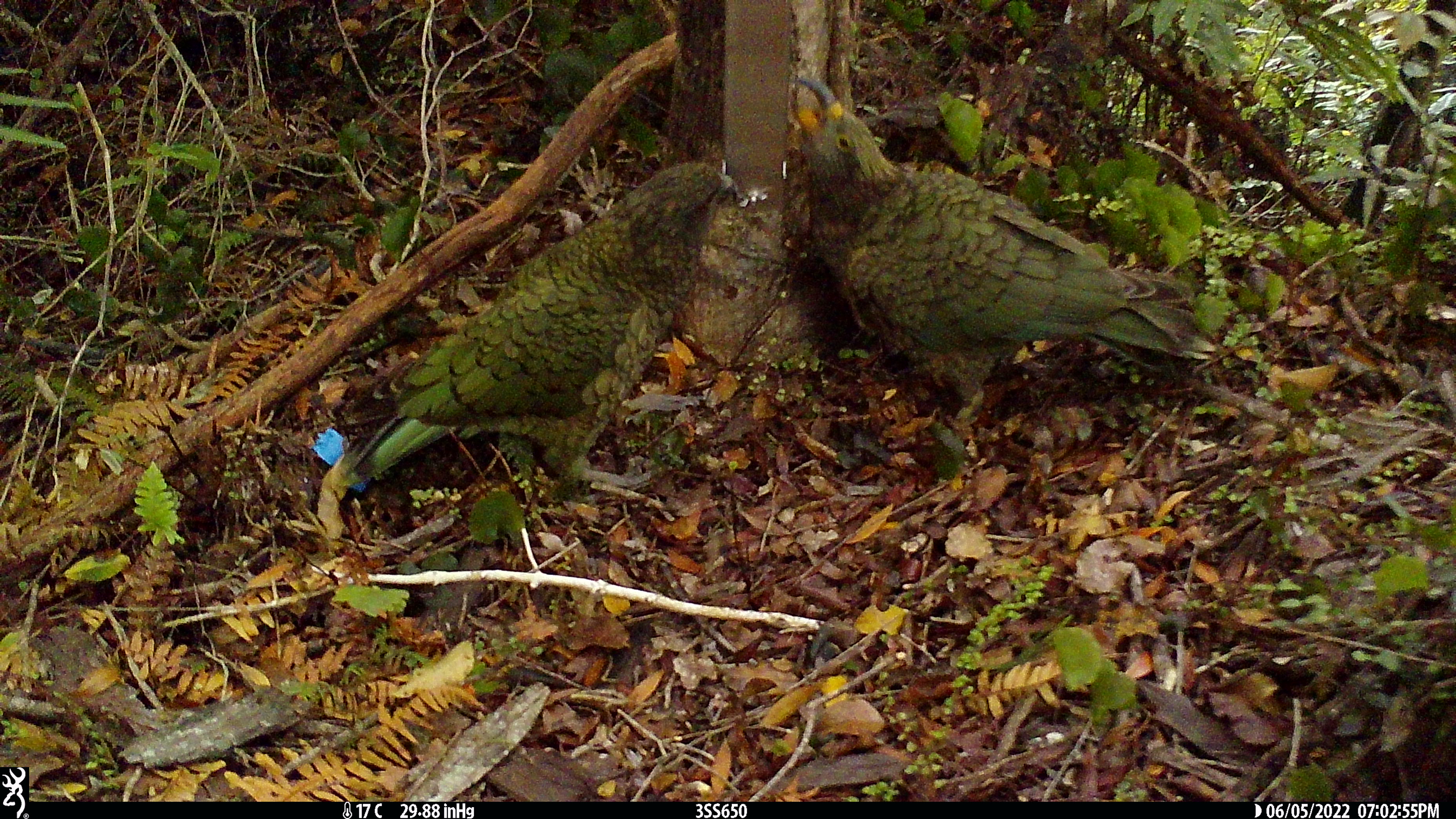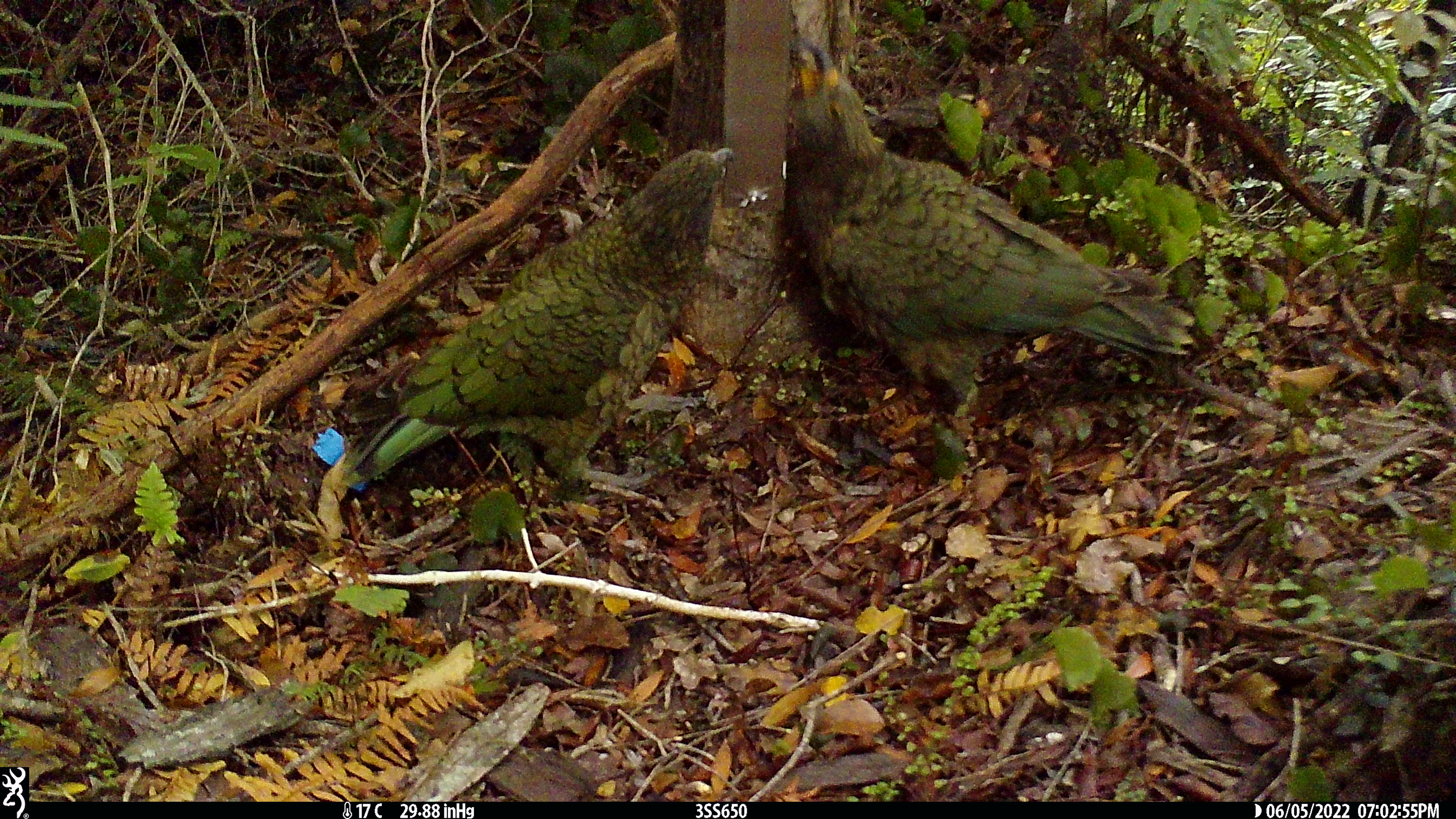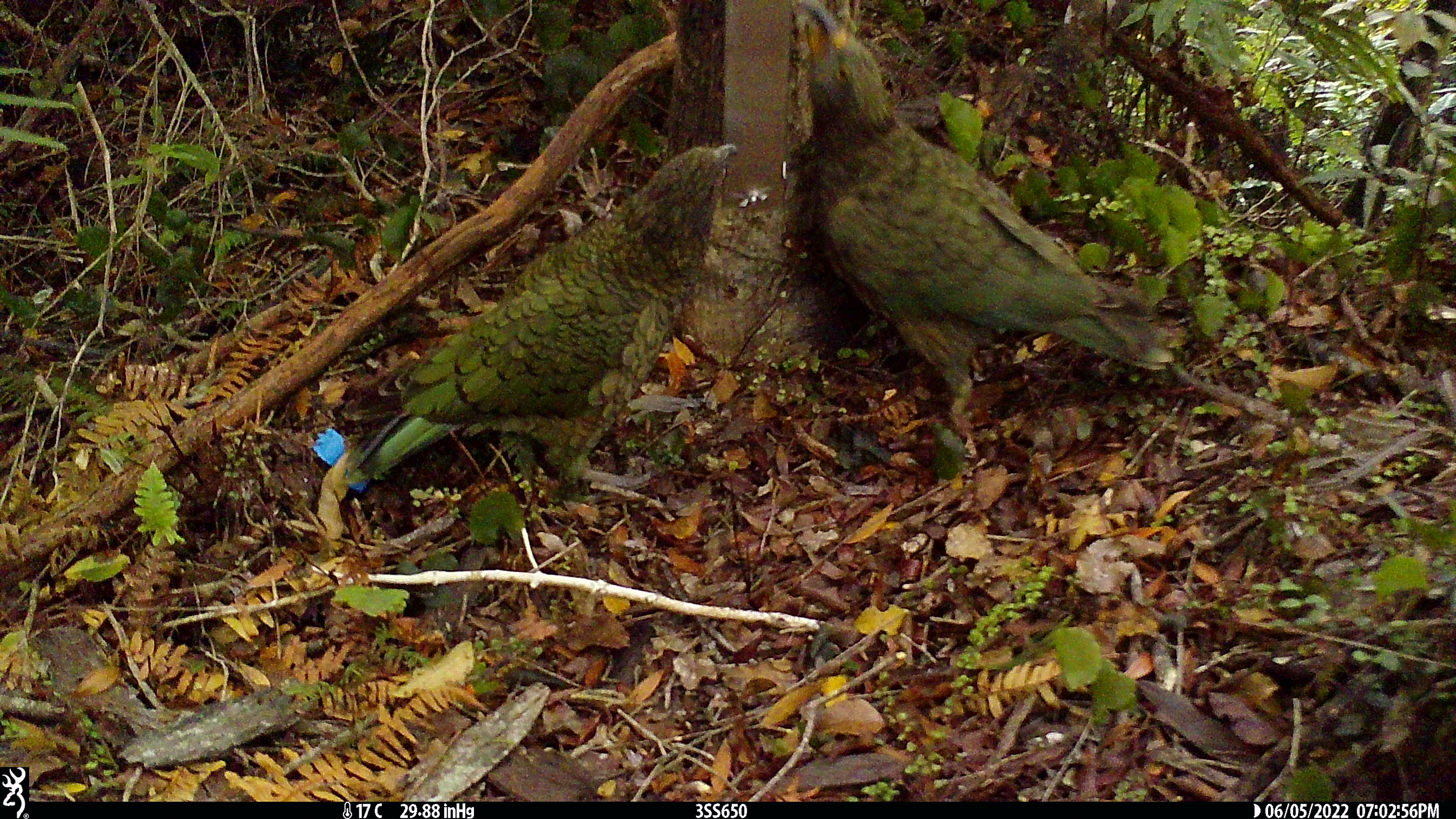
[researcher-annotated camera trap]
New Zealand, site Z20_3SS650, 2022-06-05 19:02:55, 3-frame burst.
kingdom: Animalia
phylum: Chordata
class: Aves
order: Psittaciformes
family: Strigopidae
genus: Nestor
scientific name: Nestor notabilis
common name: kea